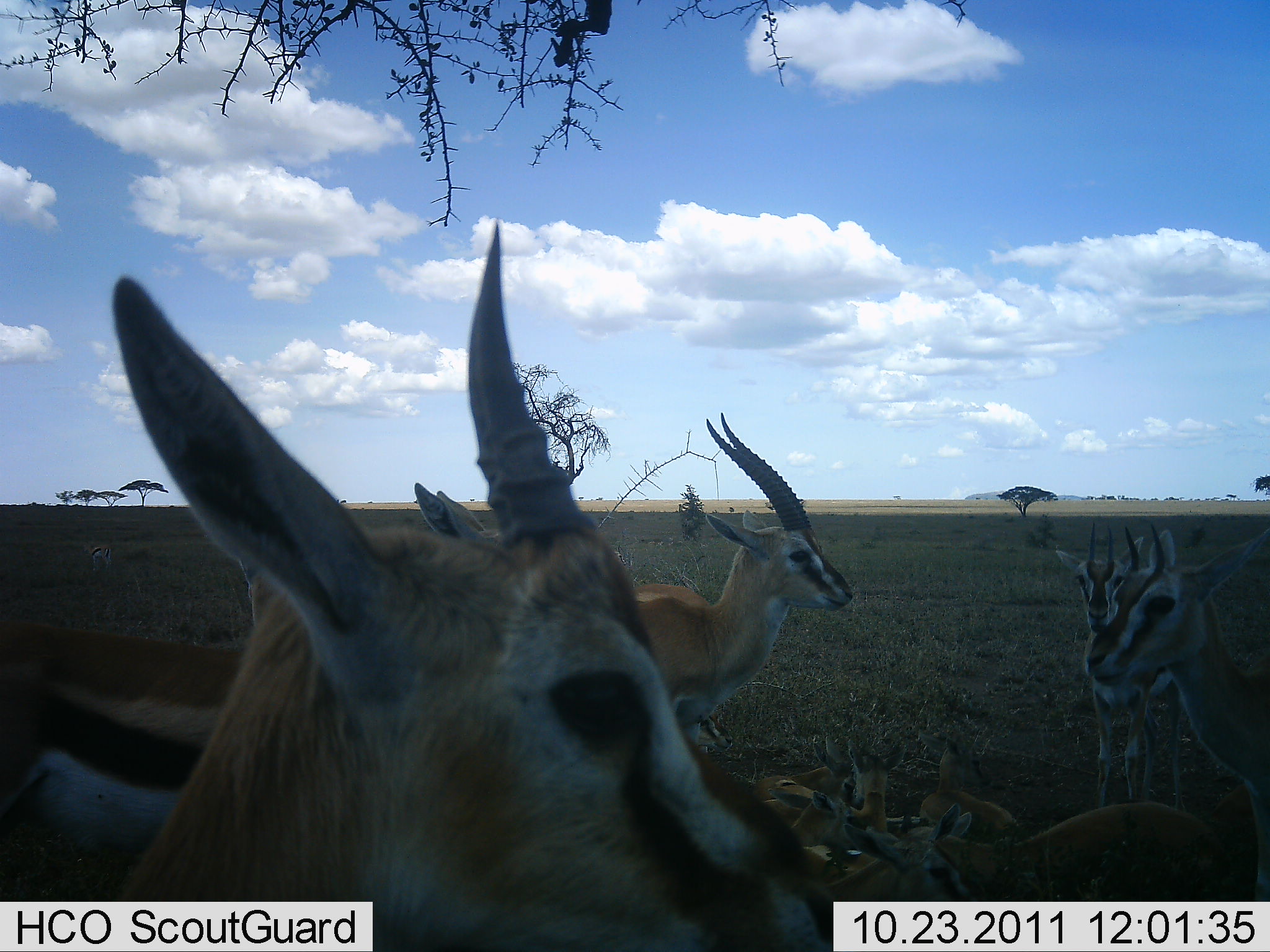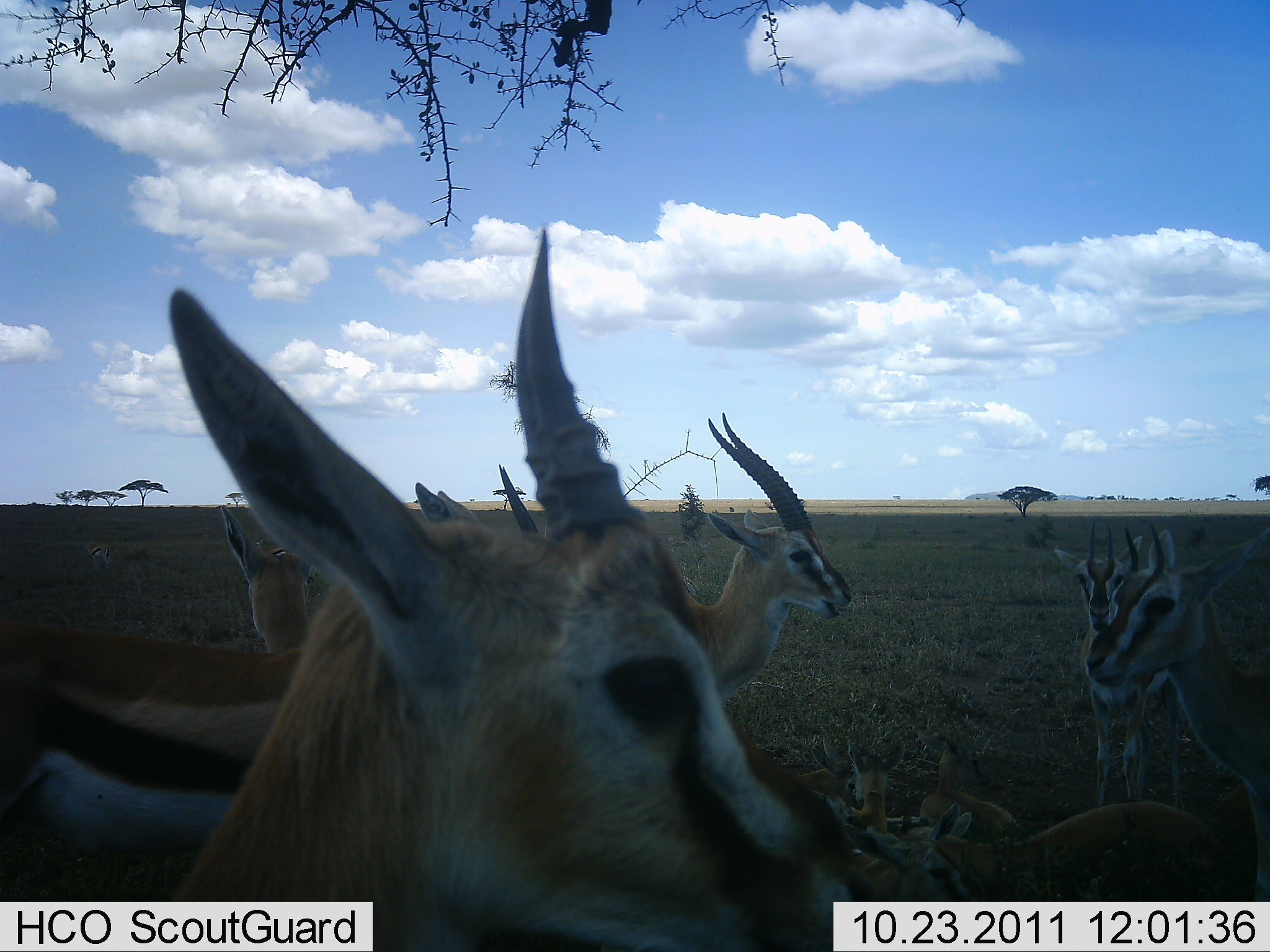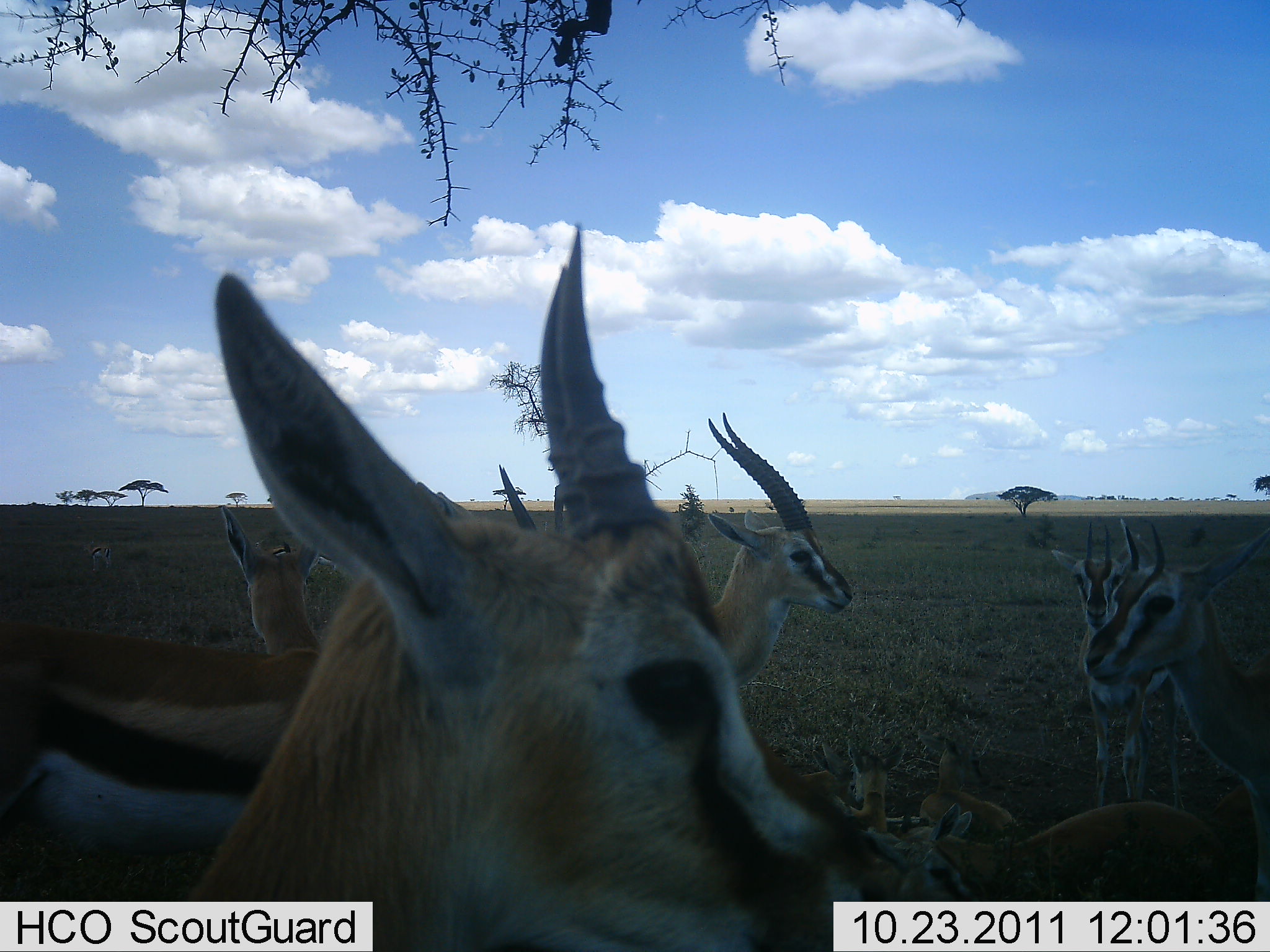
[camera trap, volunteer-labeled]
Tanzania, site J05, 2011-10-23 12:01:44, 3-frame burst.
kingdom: Animalia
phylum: Chordata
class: Mammalia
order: Artiodactyla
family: Bovidae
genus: Eudorcas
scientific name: Eudorcas thomsonii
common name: thomson's gazelle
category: gazellethomsons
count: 11-50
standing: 92%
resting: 83%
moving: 17%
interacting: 8%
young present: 50%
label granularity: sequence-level